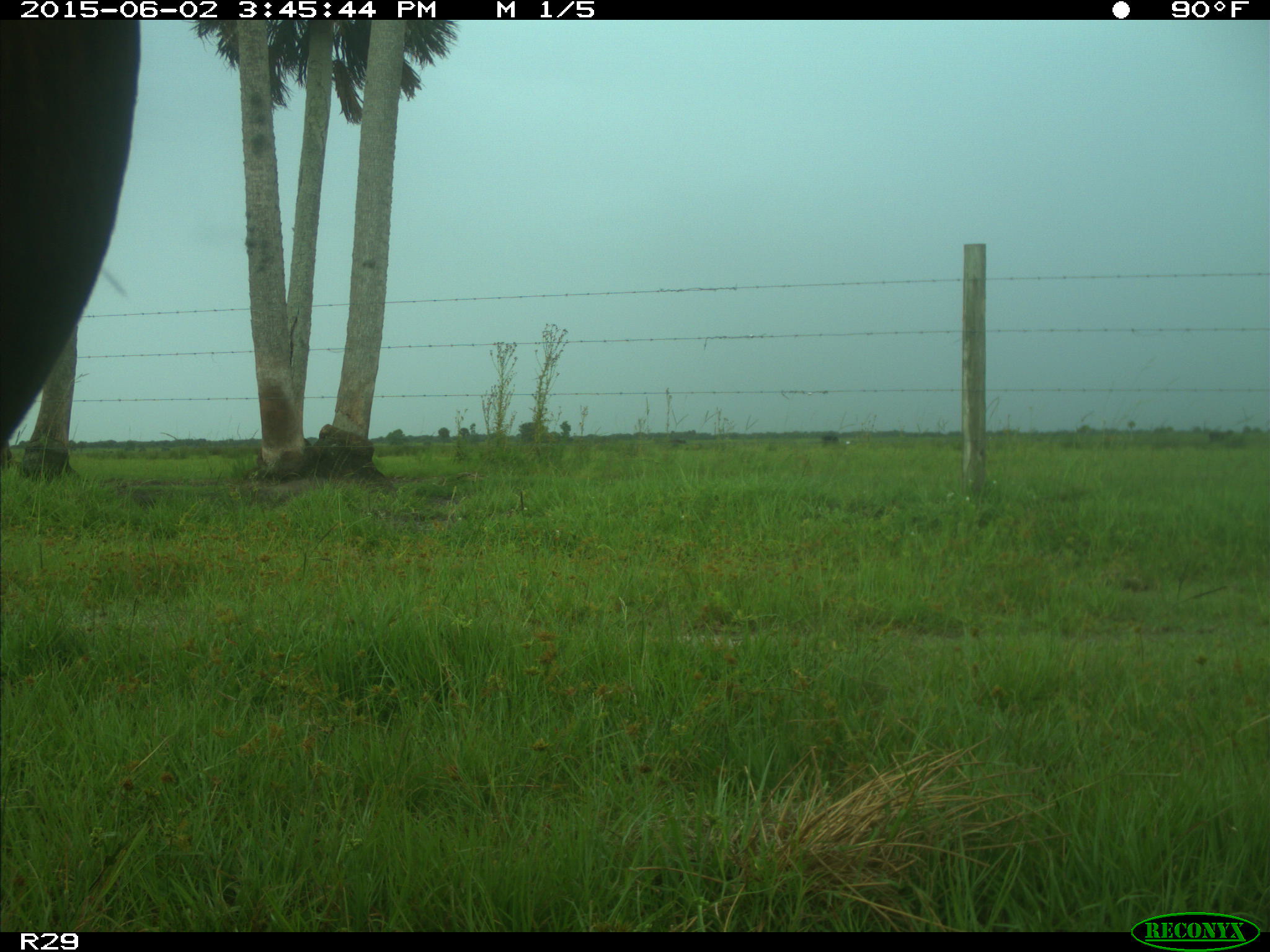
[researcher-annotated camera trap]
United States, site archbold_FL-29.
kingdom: Animalia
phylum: Chordata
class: Mammalia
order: Artiodactyla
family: Bovidae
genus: Bos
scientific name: Bos taurus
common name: domestic cow